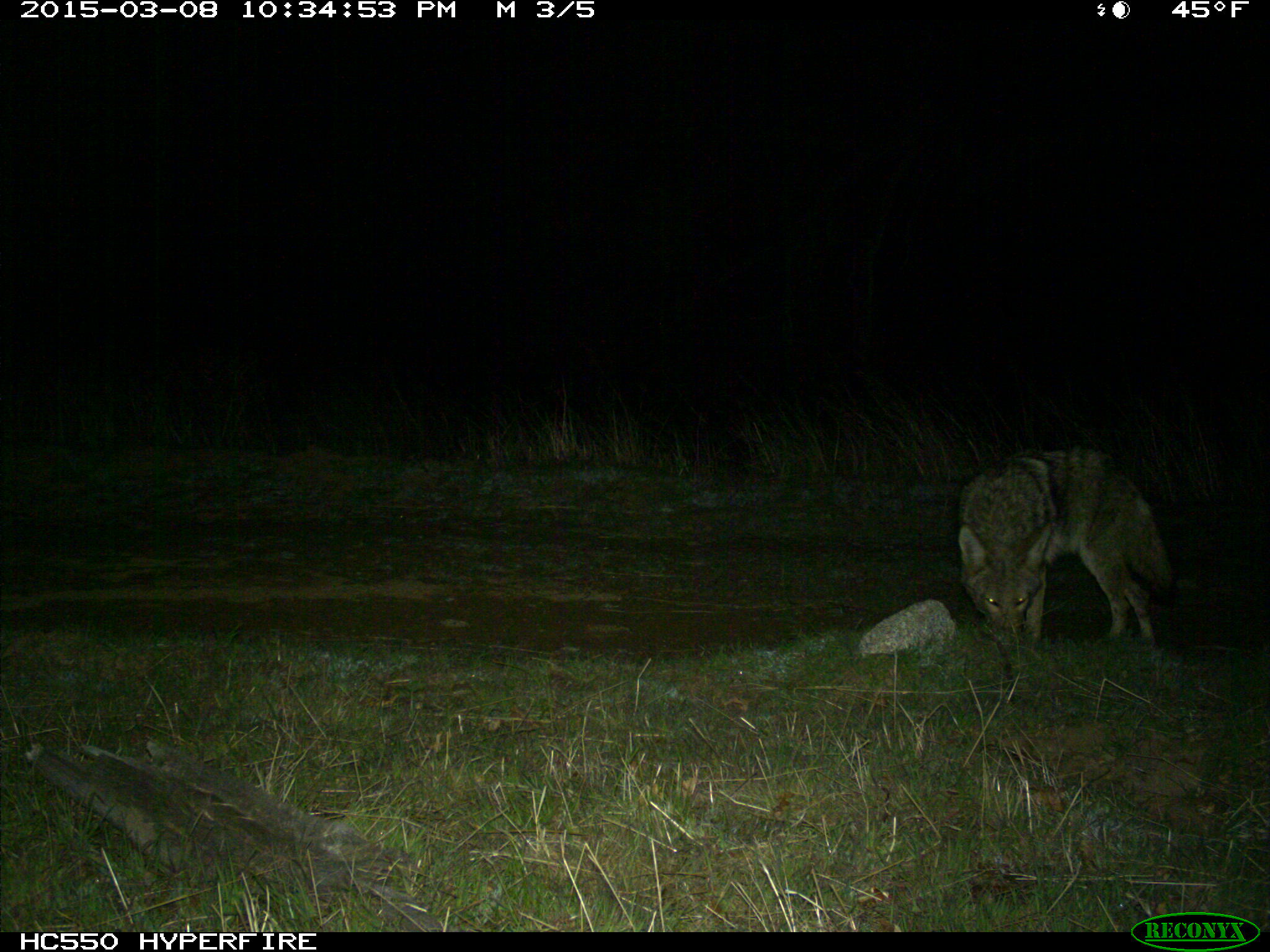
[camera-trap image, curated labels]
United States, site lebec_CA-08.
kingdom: Animalia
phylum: Chordata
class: Mammalia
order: Carnivora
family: Canidae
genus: Canis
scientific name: Canis latrans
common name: coyote